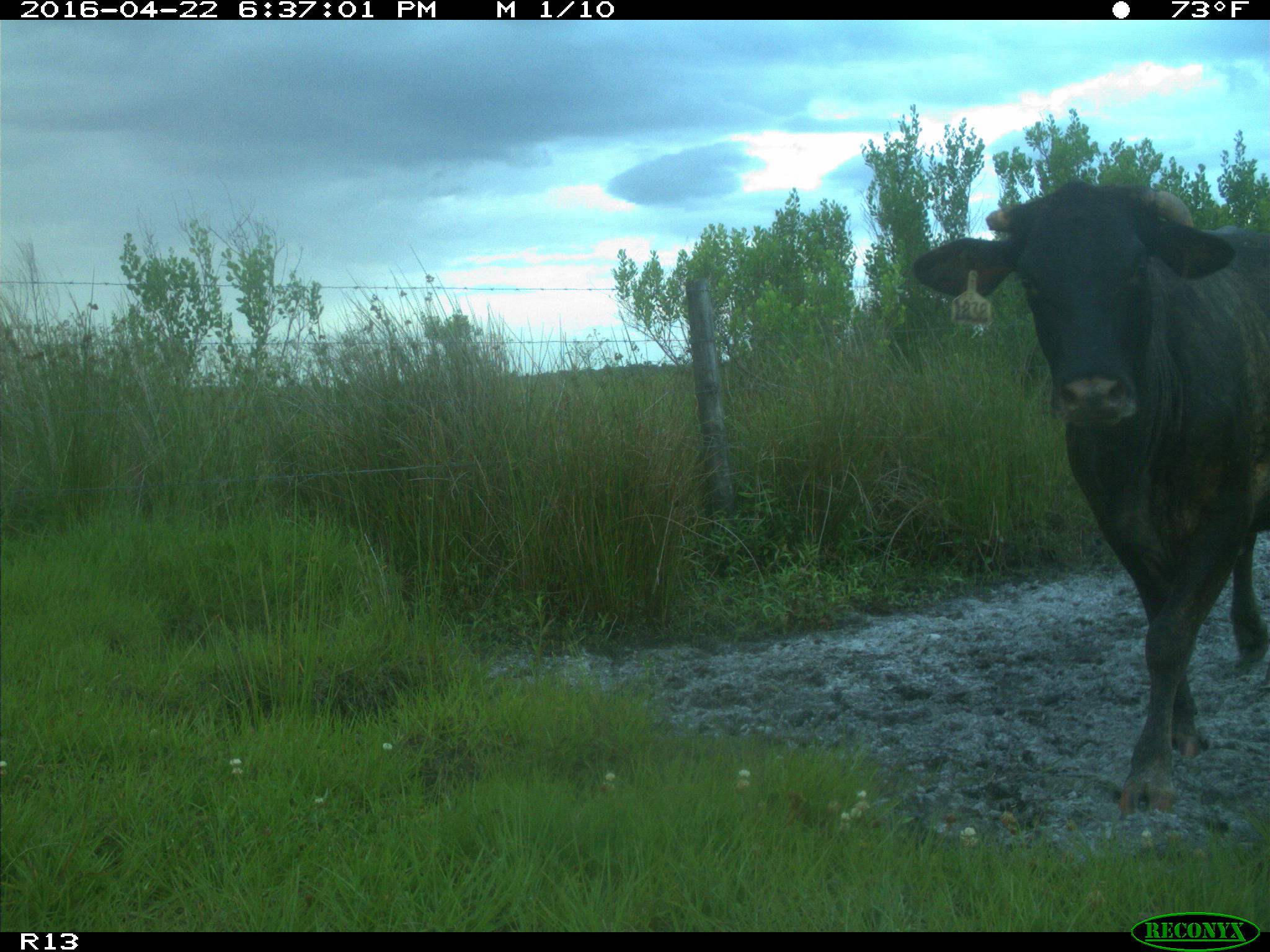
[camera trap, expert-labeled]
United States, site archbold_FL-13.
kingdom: Animalia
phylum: Chordata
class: Mammalia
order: Artiodactyla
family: Bovidae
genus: Bos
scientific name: Bos taurus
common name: domestic cow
Bos taurus (domestic cow).